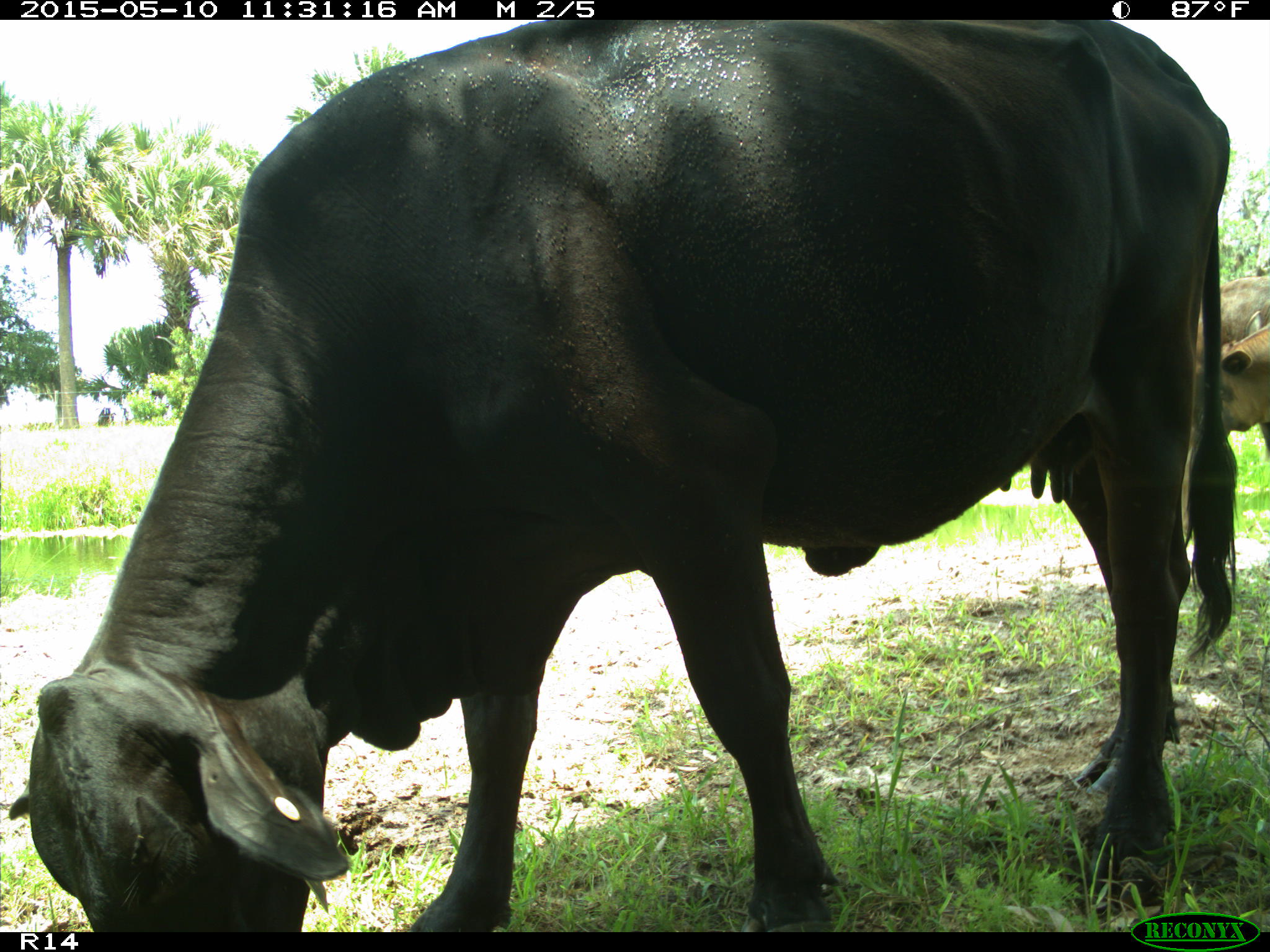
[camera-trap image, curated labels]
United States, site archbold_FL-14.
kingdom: Animalia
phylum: Chordata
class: Mammalia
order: Artiodactyla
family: Bovidae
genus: Bos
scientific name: Bos taurus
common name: domestic cow